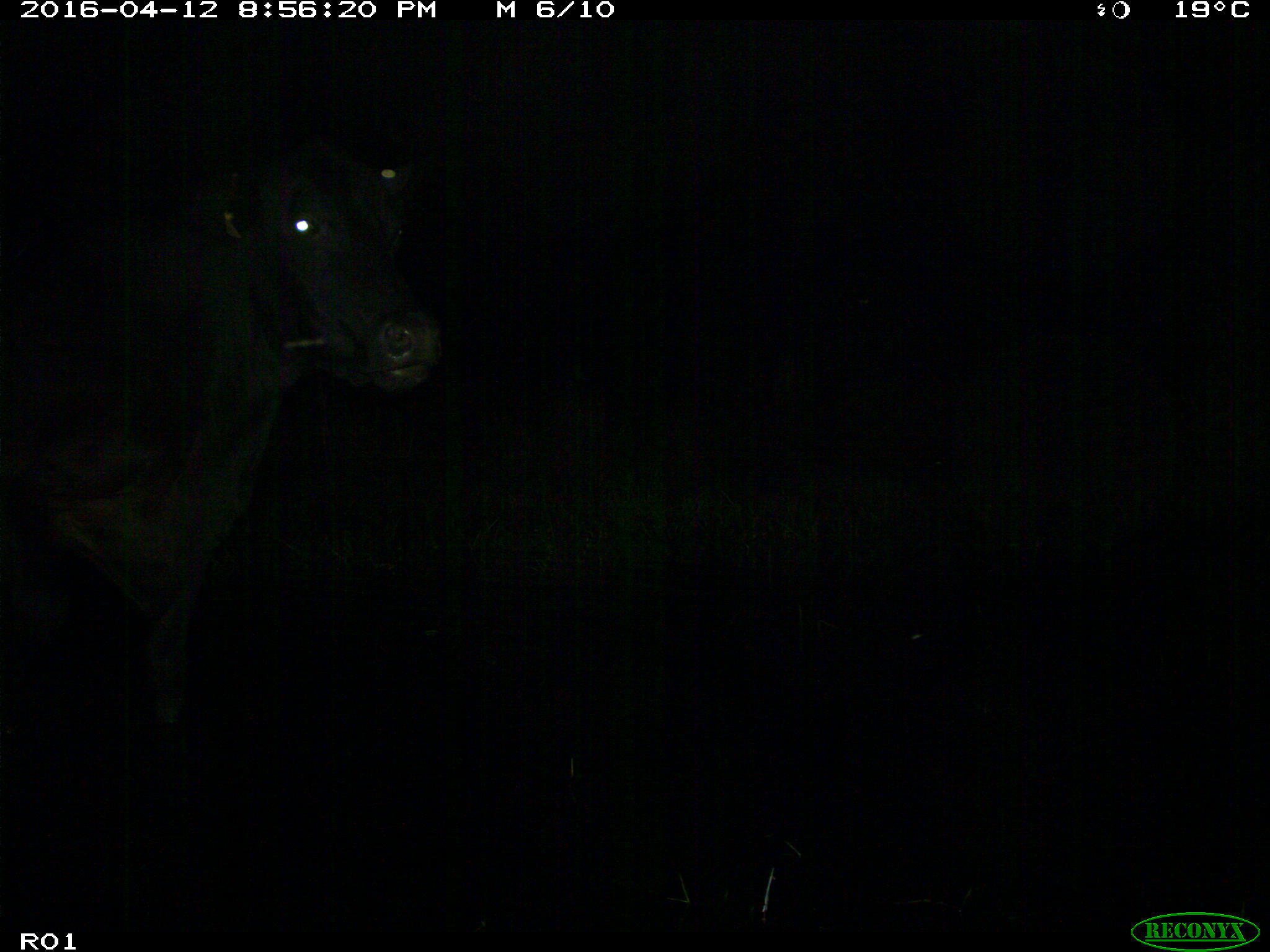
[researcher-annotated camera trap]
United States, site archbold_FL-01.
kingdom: Animalia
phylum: Chordata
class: Mammalia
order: Artiodactyla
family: Bovidae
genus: Bos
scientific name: Bos taurus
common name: domestic cow